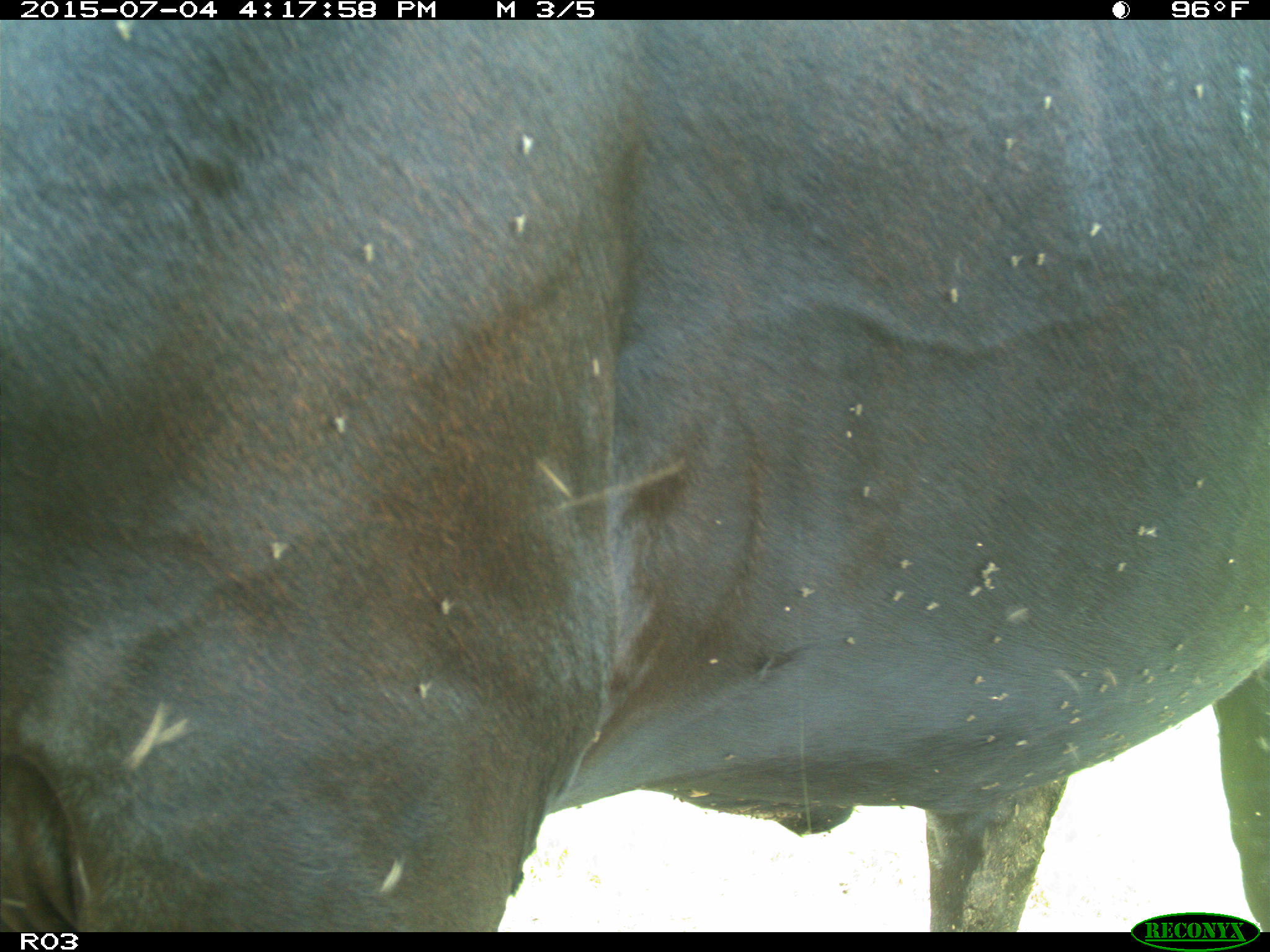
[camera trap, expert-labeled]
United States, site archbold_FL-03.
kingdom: Animalia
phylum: Chordata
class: Mammalia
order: Artiodactyla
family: Bovidae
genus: Bos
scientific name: Bos taurus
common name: domestic cow